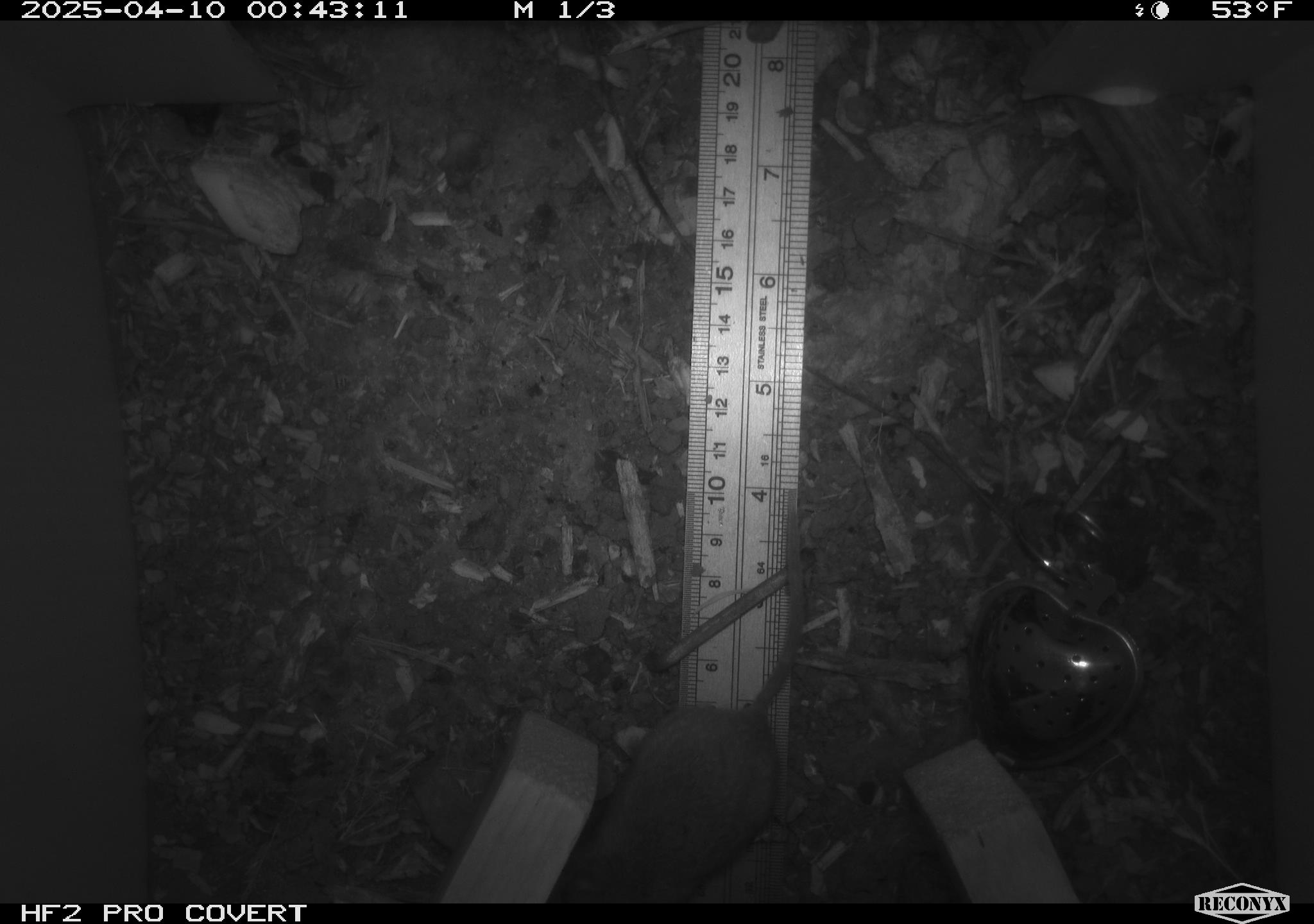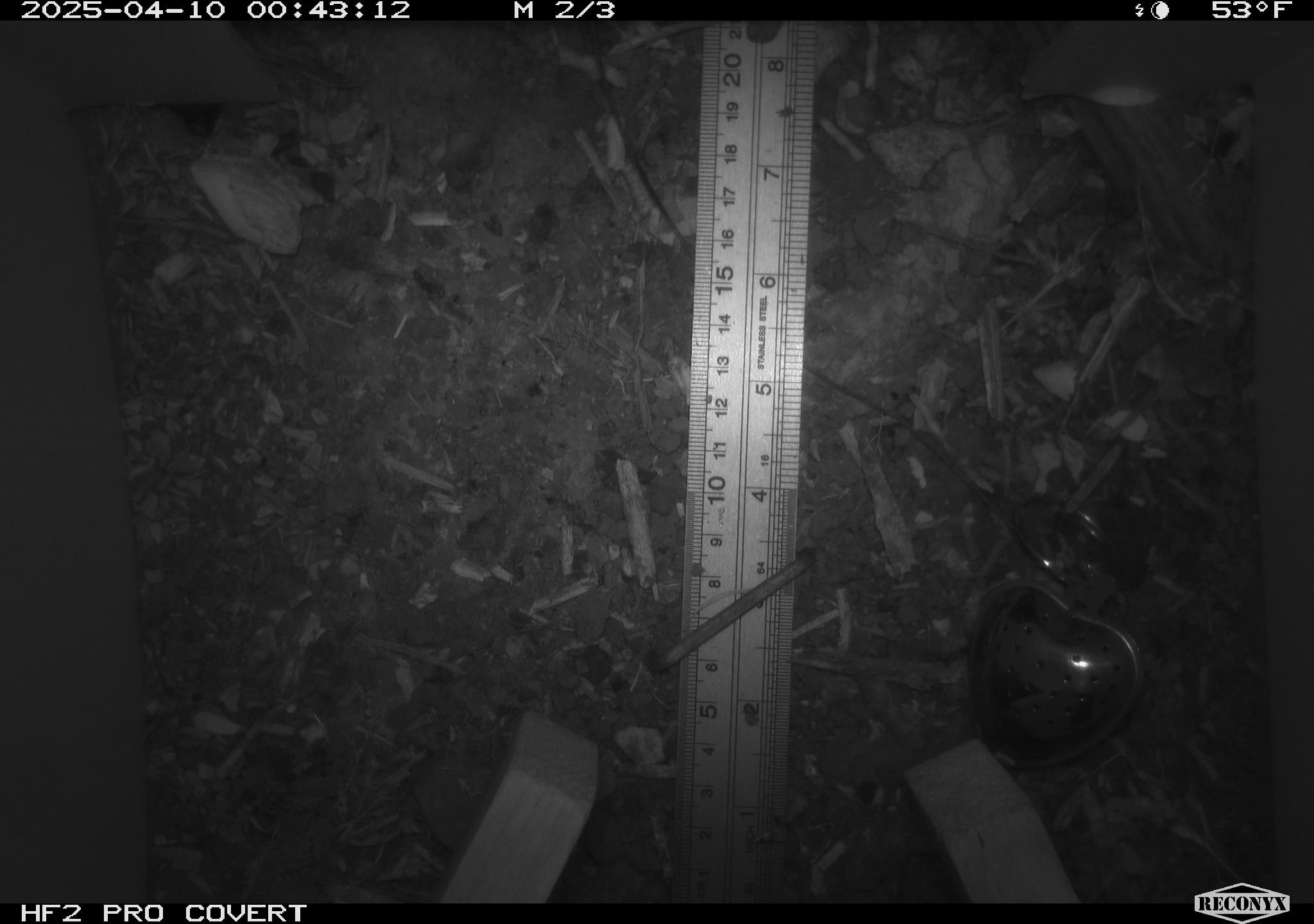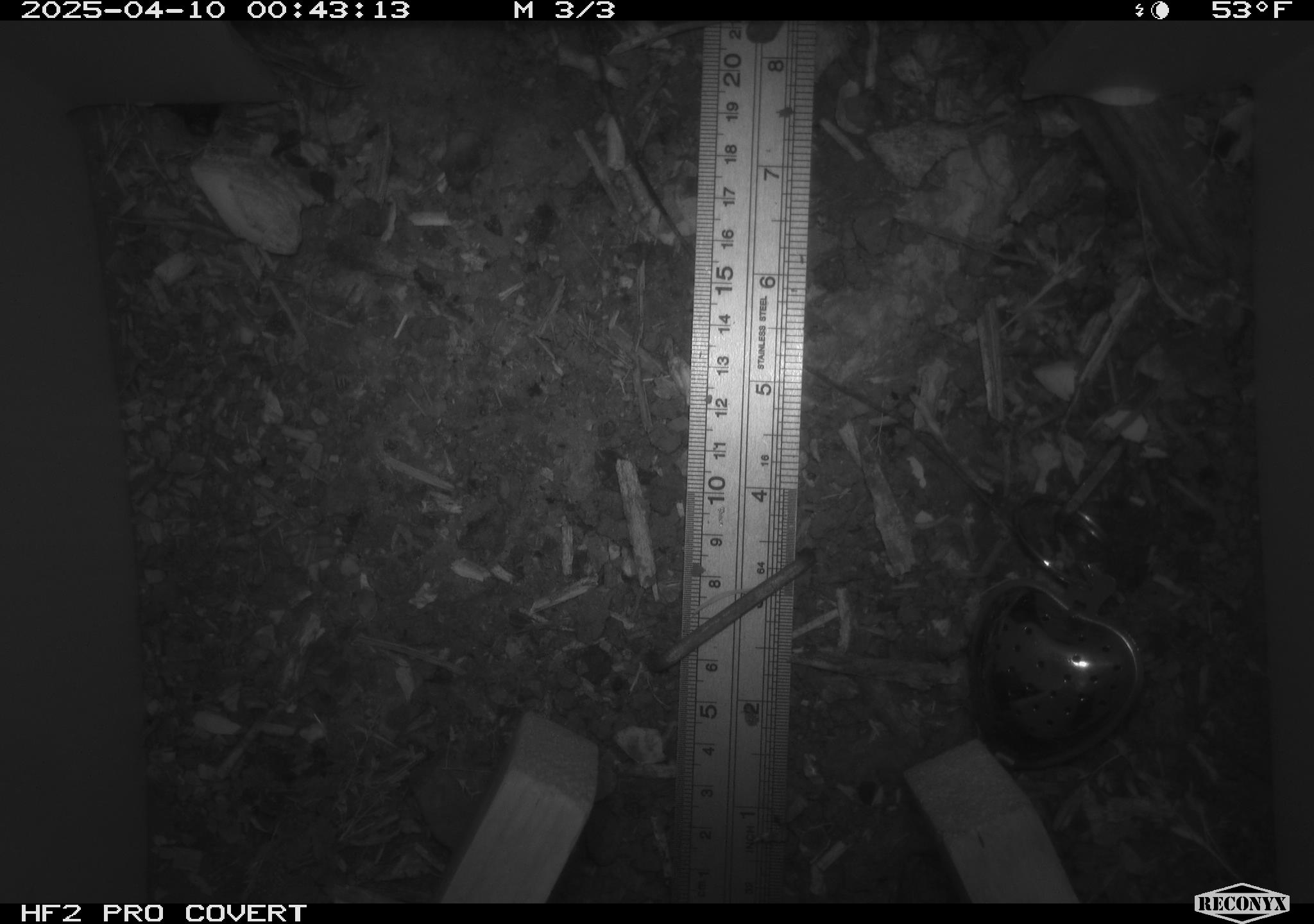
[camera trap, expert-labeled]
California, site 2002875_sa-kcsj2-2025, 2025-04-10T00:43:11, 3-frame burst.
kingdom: Animalia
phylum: Chordata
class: Mammalia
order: Rodentia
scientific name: Rodentia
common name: rodent